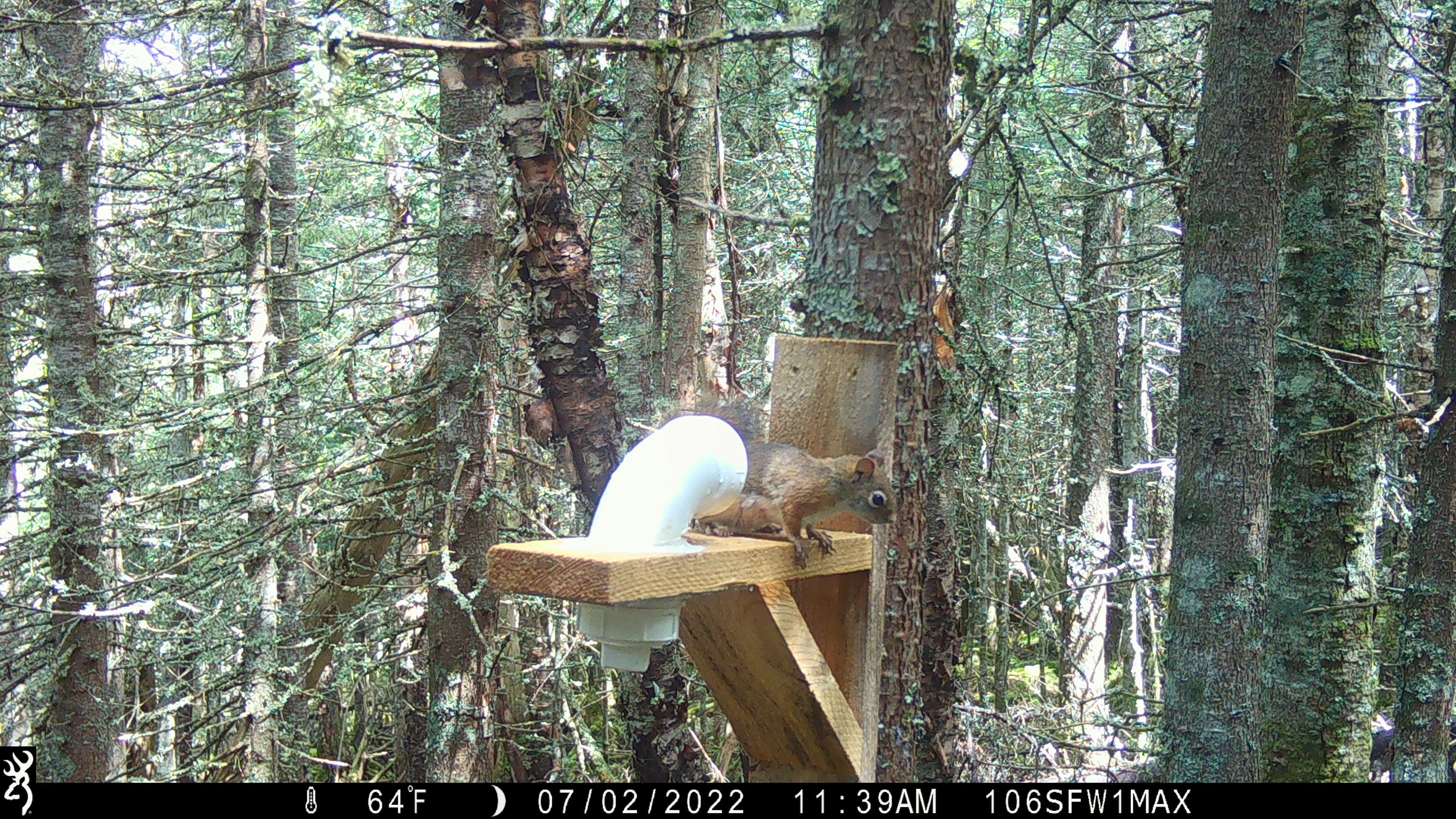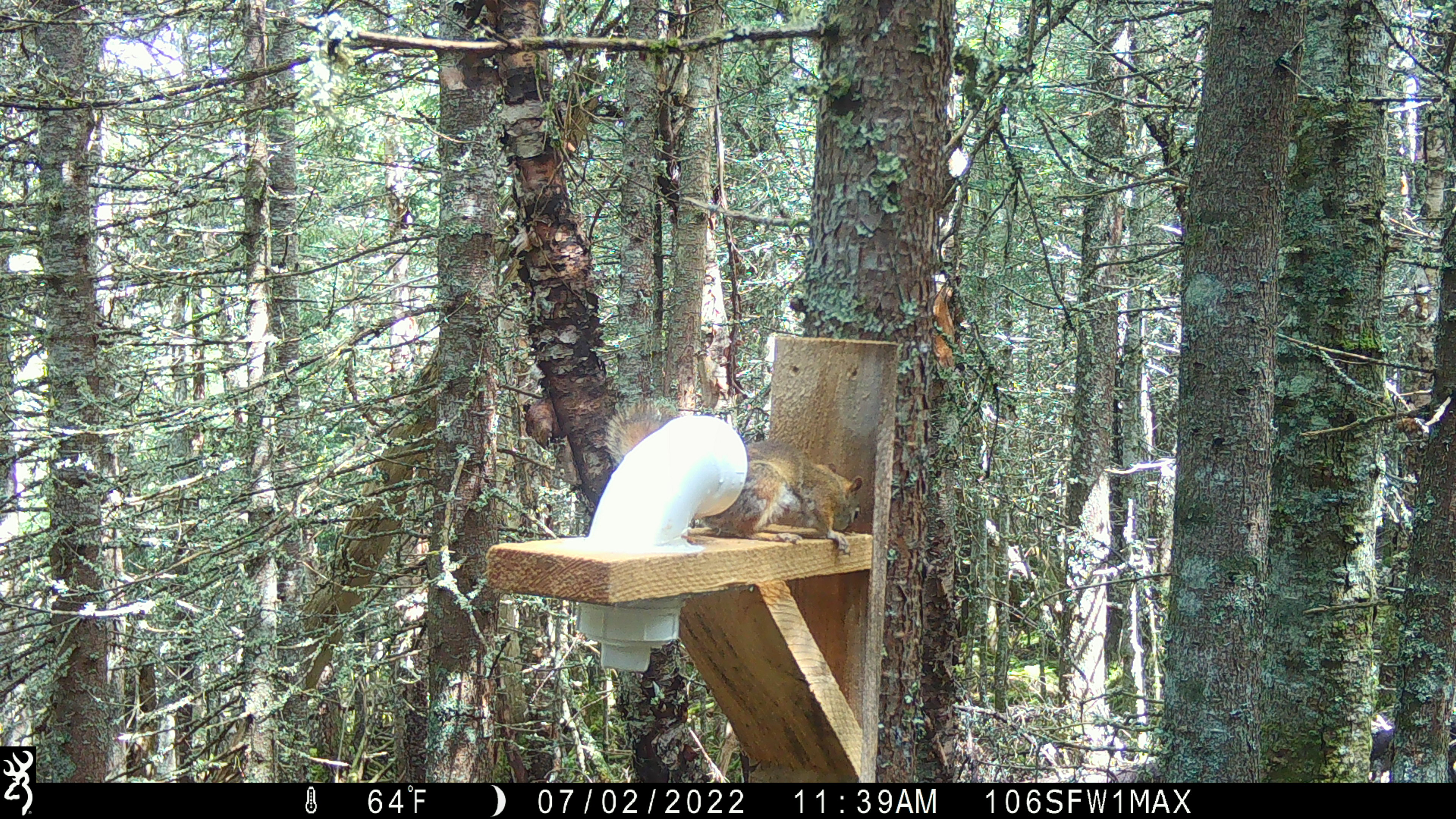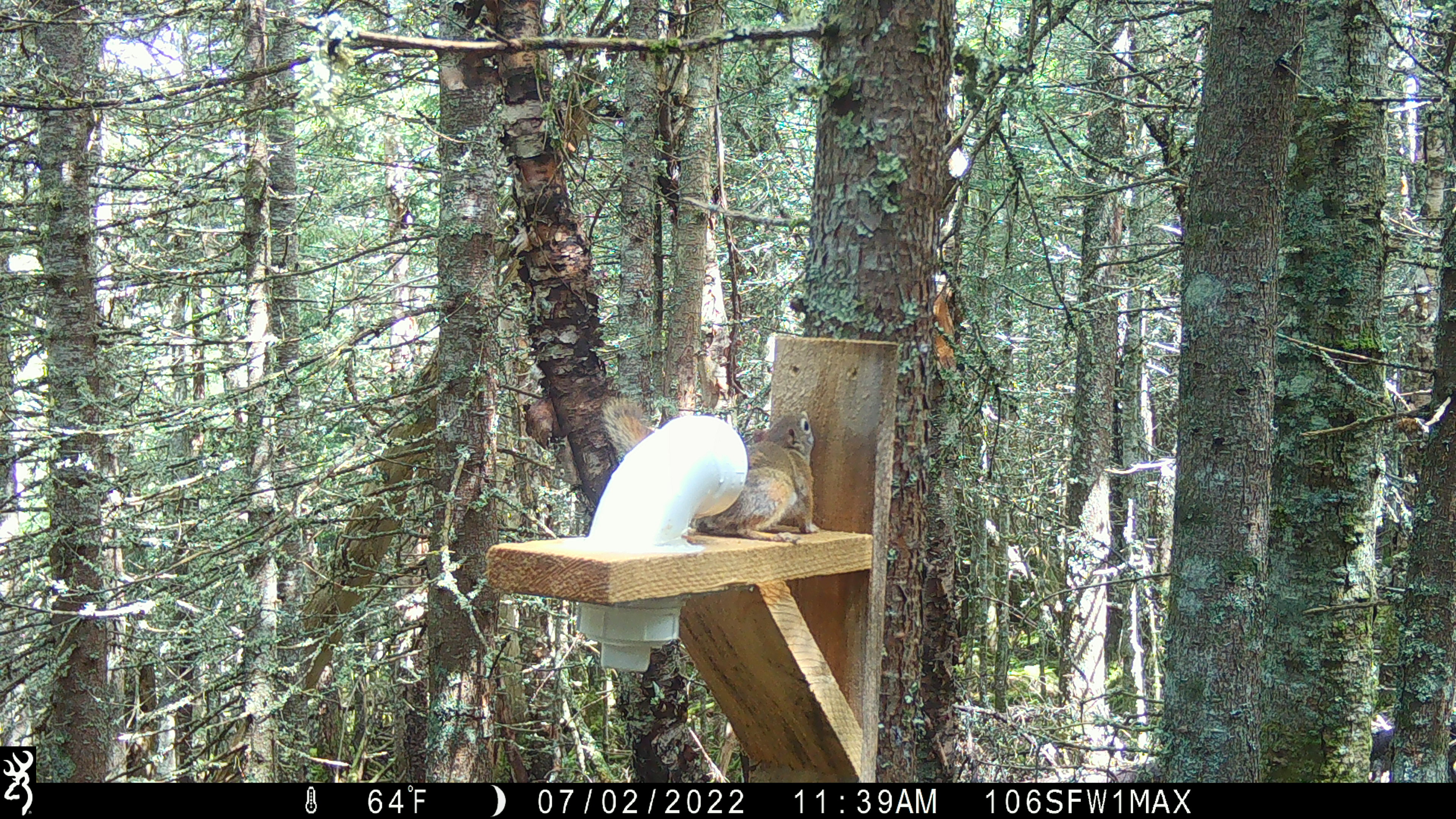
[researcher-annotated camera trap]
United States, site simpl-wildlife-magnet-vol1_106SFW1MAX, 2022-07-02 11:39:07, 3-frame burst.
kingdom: Animalia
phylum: Chordata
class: Mammalia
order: Rodentia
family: Sciuridae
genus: Tamiasciurus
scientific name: Tamiasciurus hudsonicus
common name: red squirrel